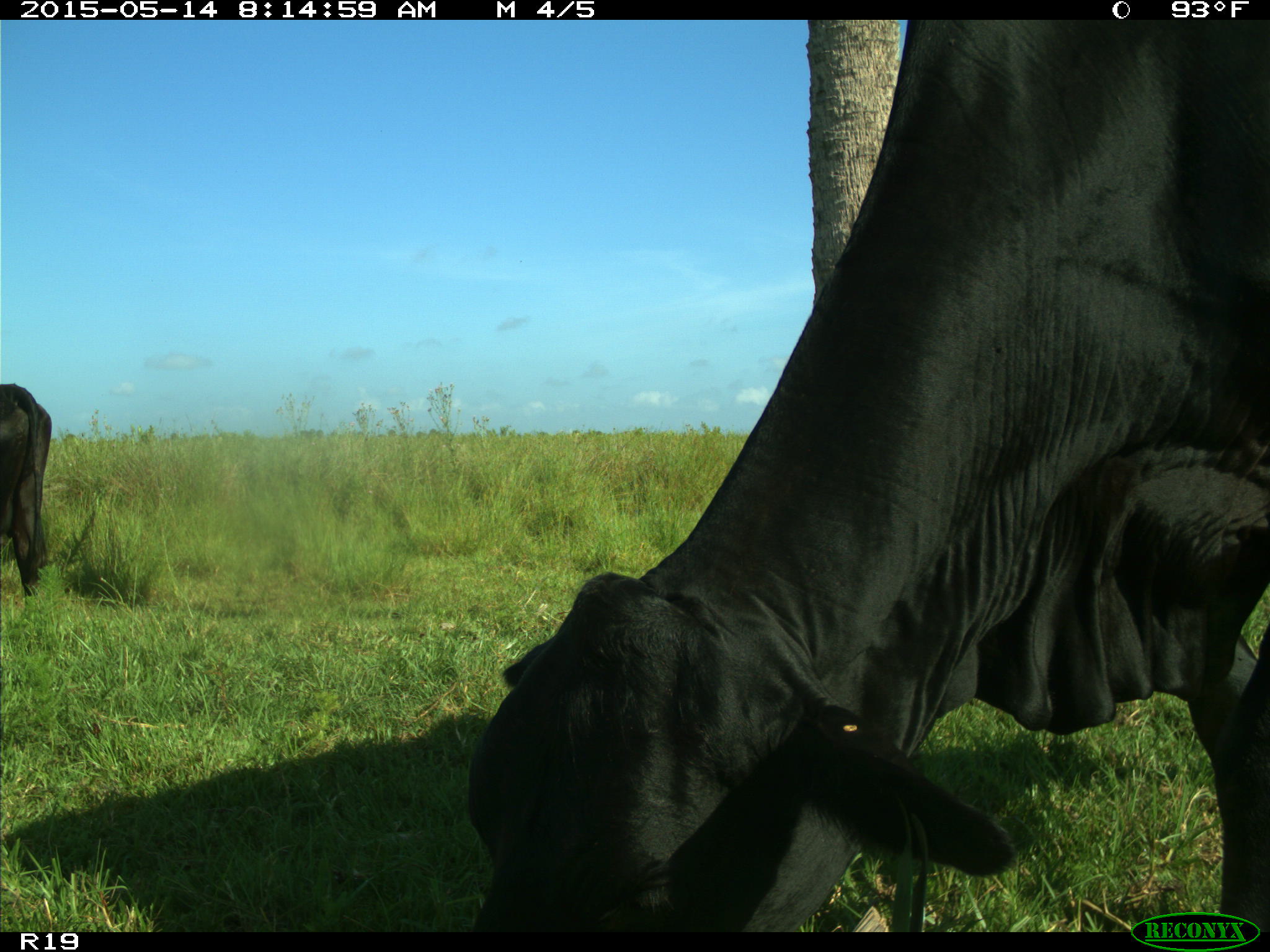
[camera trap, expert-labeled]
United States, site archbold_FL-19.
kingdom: Animalia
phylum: Chordata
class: Mammalia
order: Artiodactyla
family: Bovidae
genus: Bos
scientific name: Bos taurus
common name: domestic cow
Bos taurus (domestic cow).